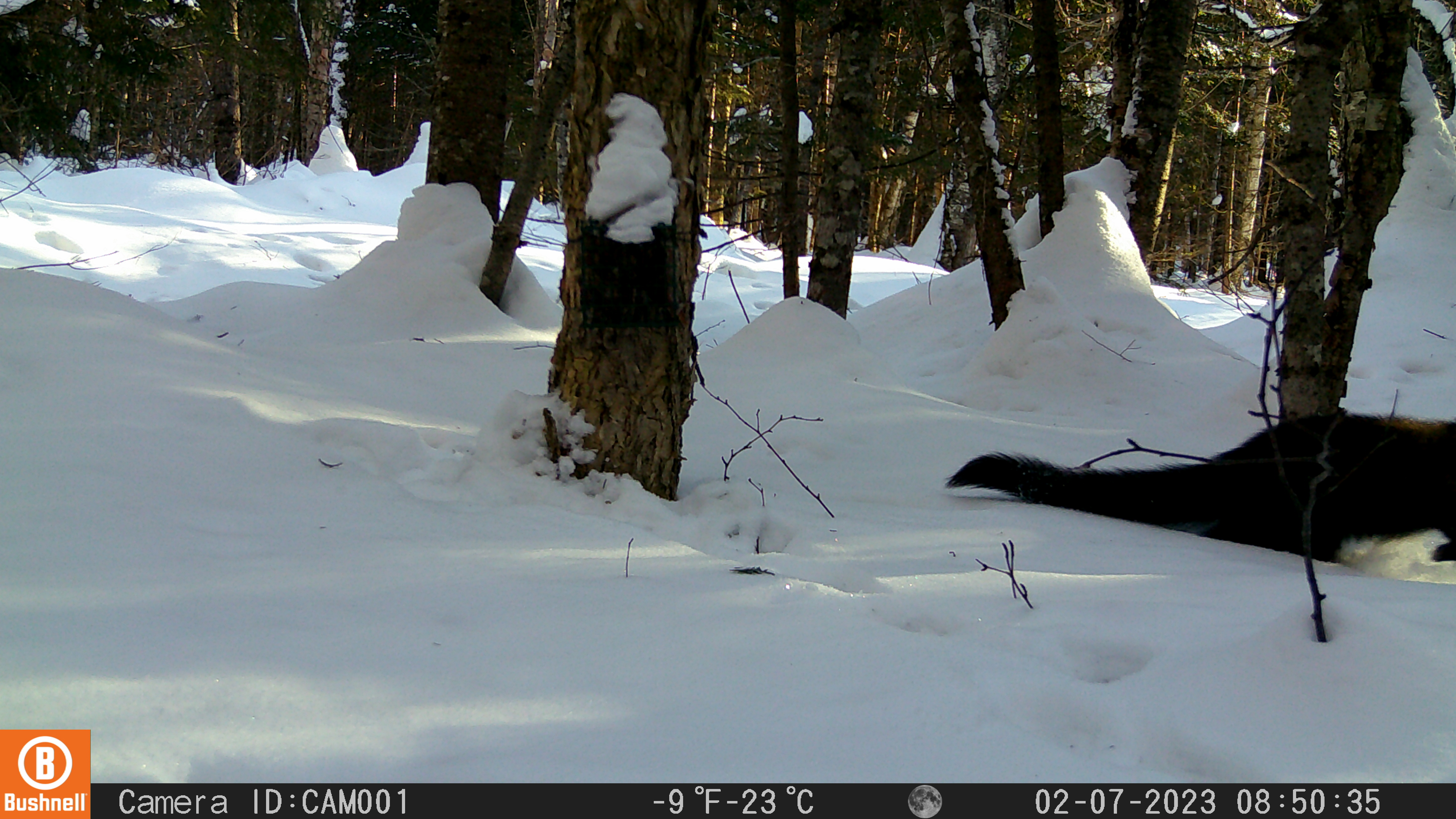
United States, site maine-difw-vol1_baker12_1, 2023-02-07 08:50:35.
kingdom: Animalia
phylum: Chordata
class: Mammalia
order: Carnivora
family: Mustelidae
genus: Pekania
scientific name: Pekania pennanti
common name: fisher